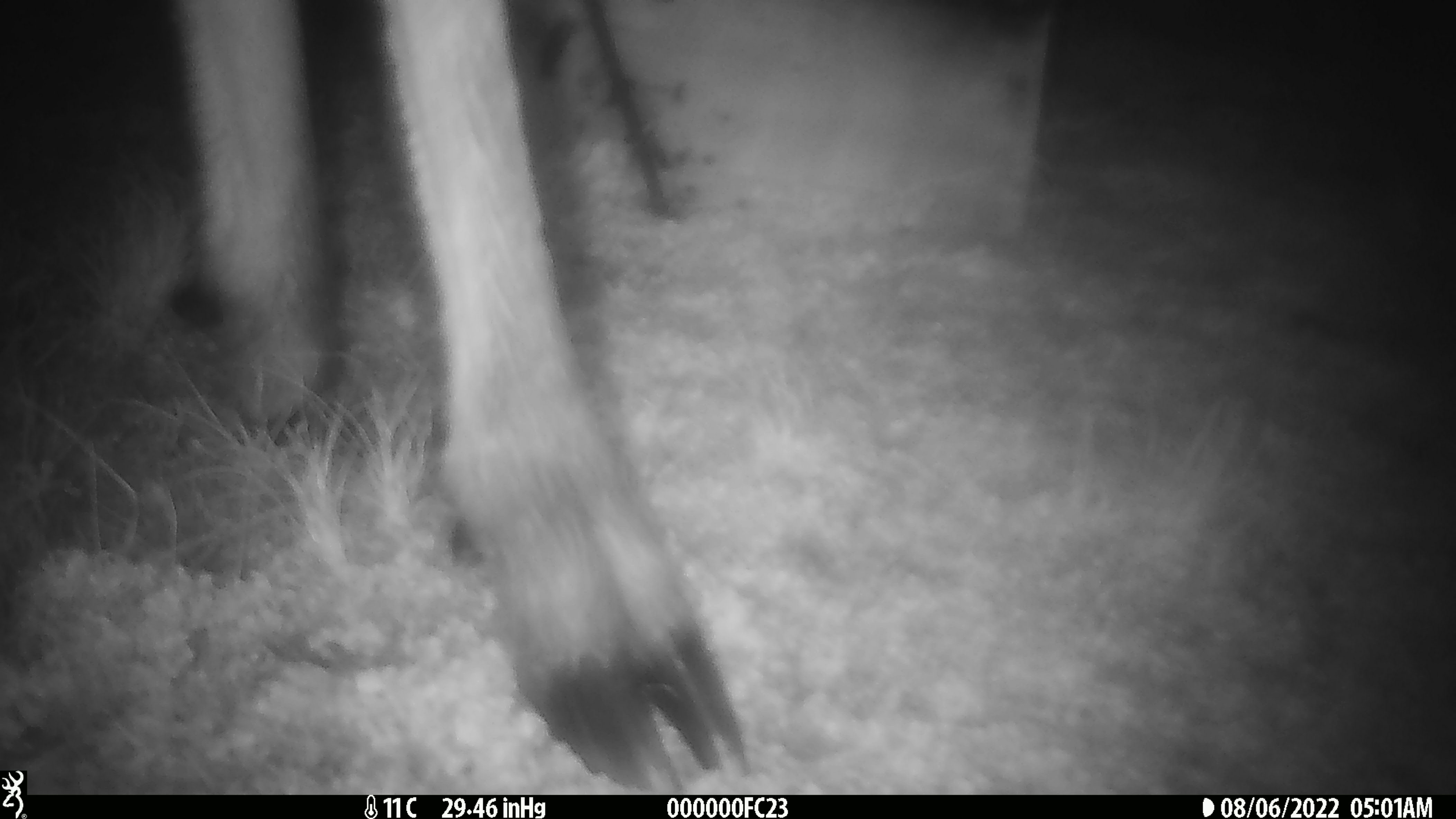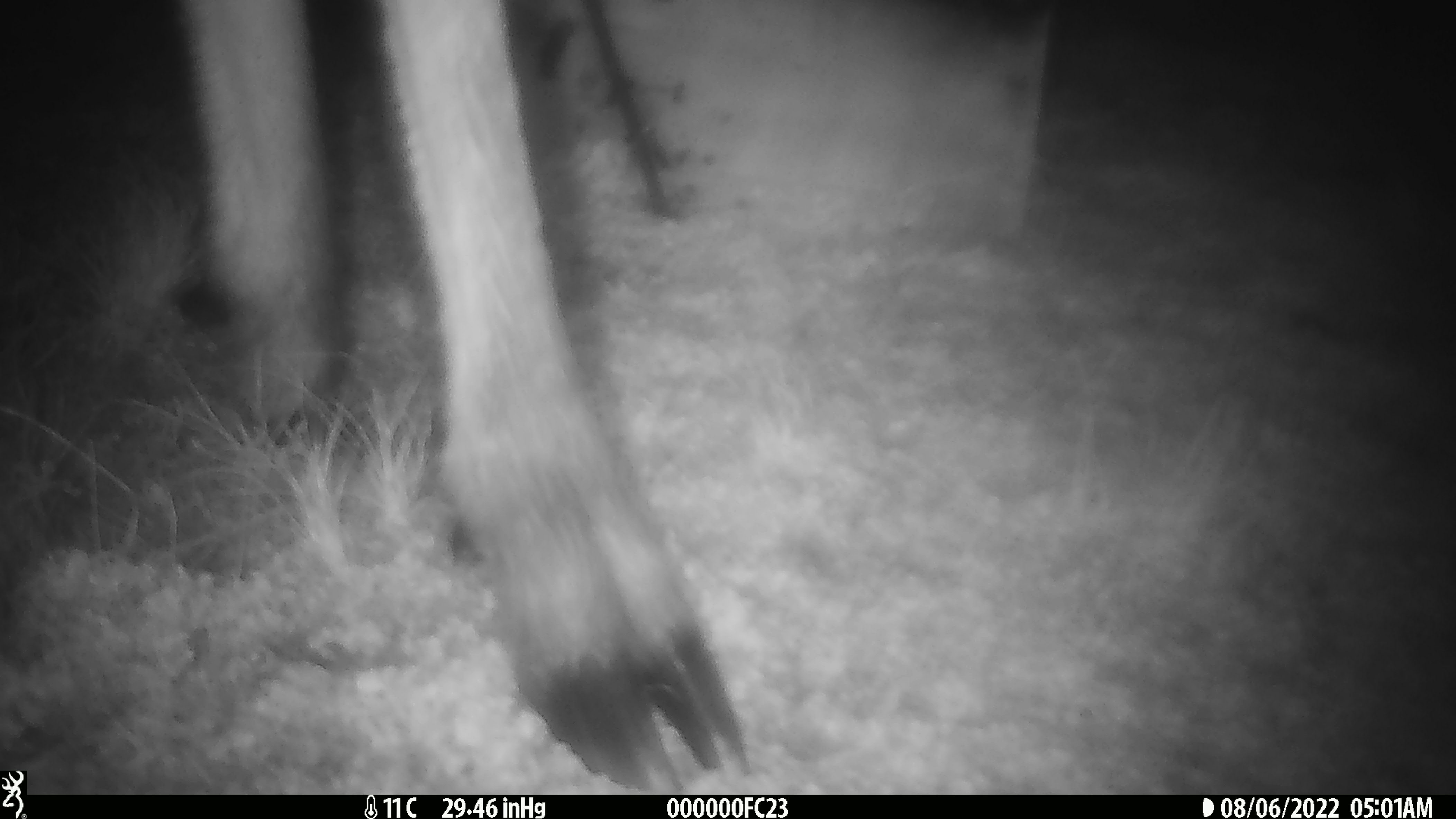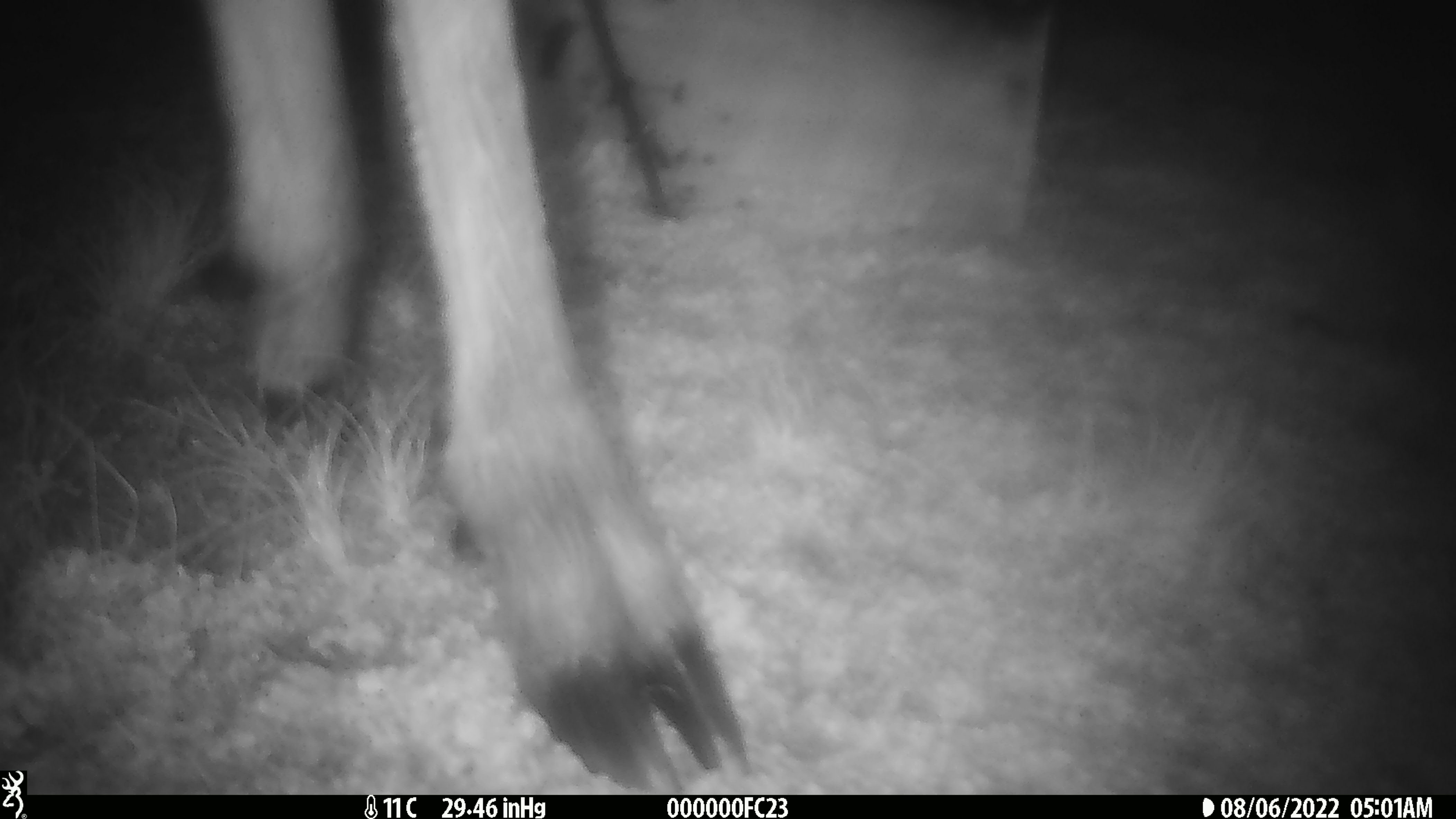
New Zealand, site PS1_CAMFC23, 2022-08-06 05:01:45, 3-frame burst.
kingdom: Animalia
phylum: Chordata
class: Mammalia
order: Artiodactyla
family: Cervidae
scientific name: Cervidae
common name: deer